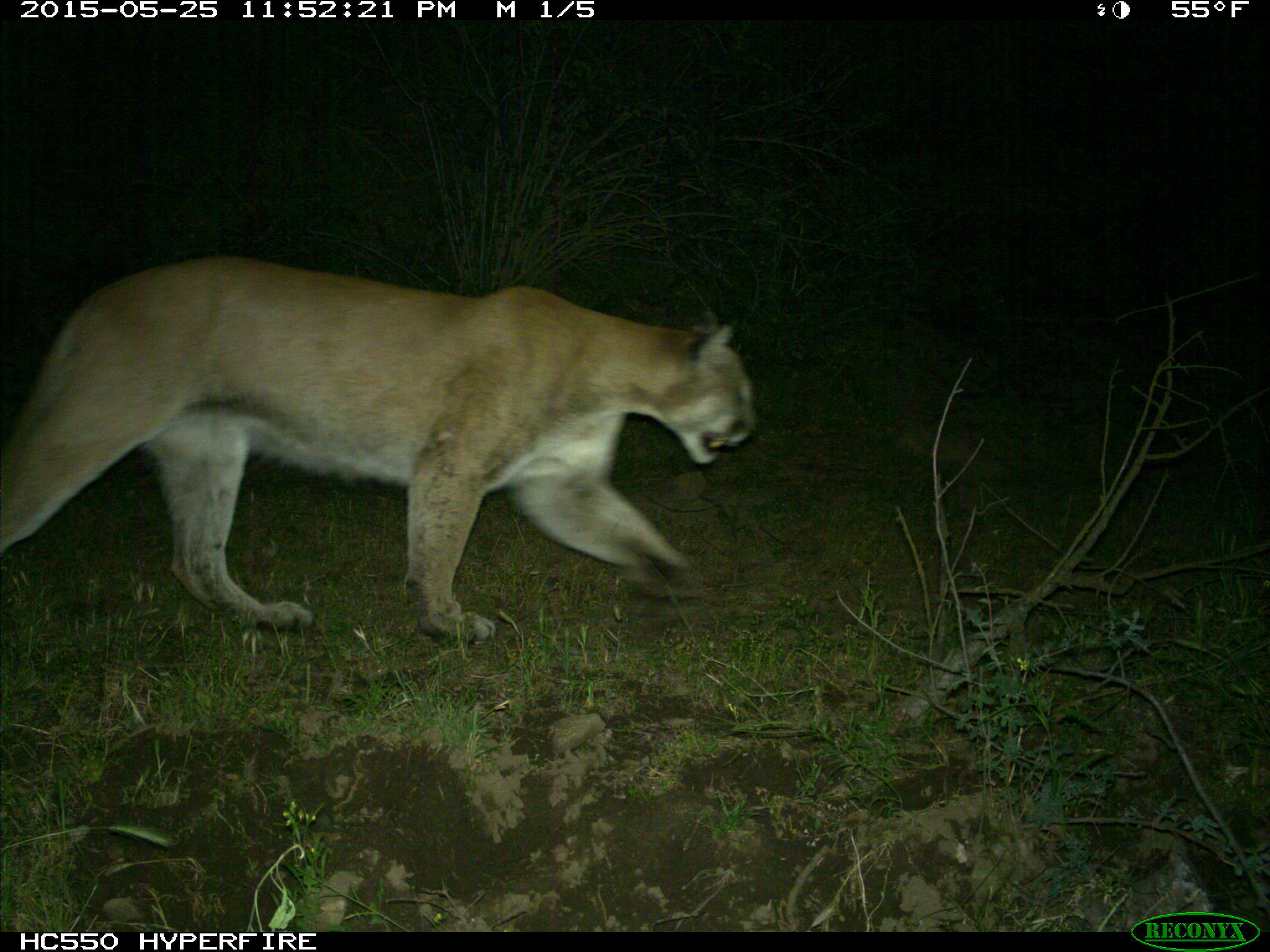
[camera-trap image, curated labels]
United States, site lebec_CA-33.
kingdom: Animalia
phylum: Chordata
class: Mammalia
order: Carnivora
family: Felidae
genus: Puma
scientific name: Puma concolor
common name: mountain lion